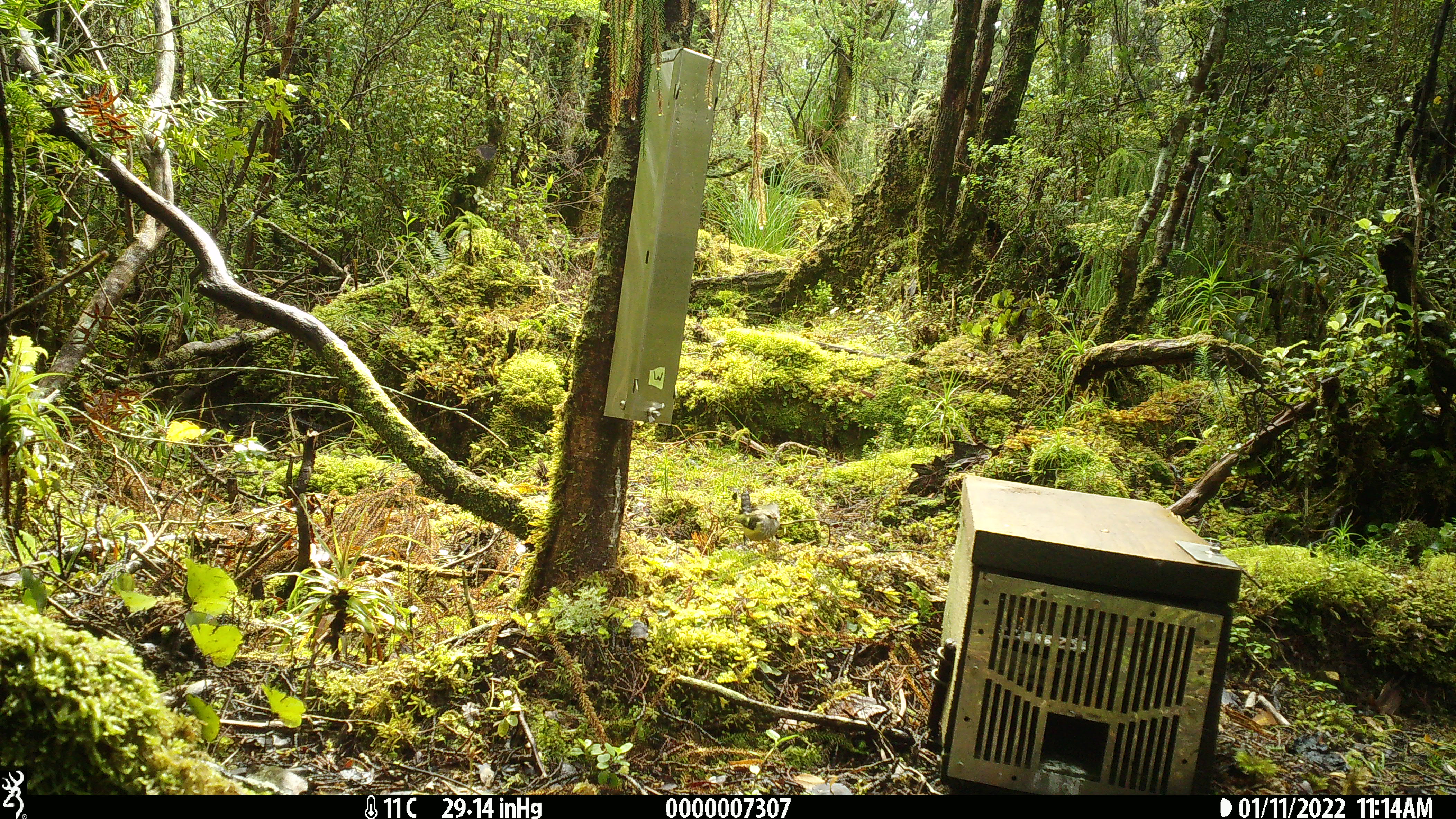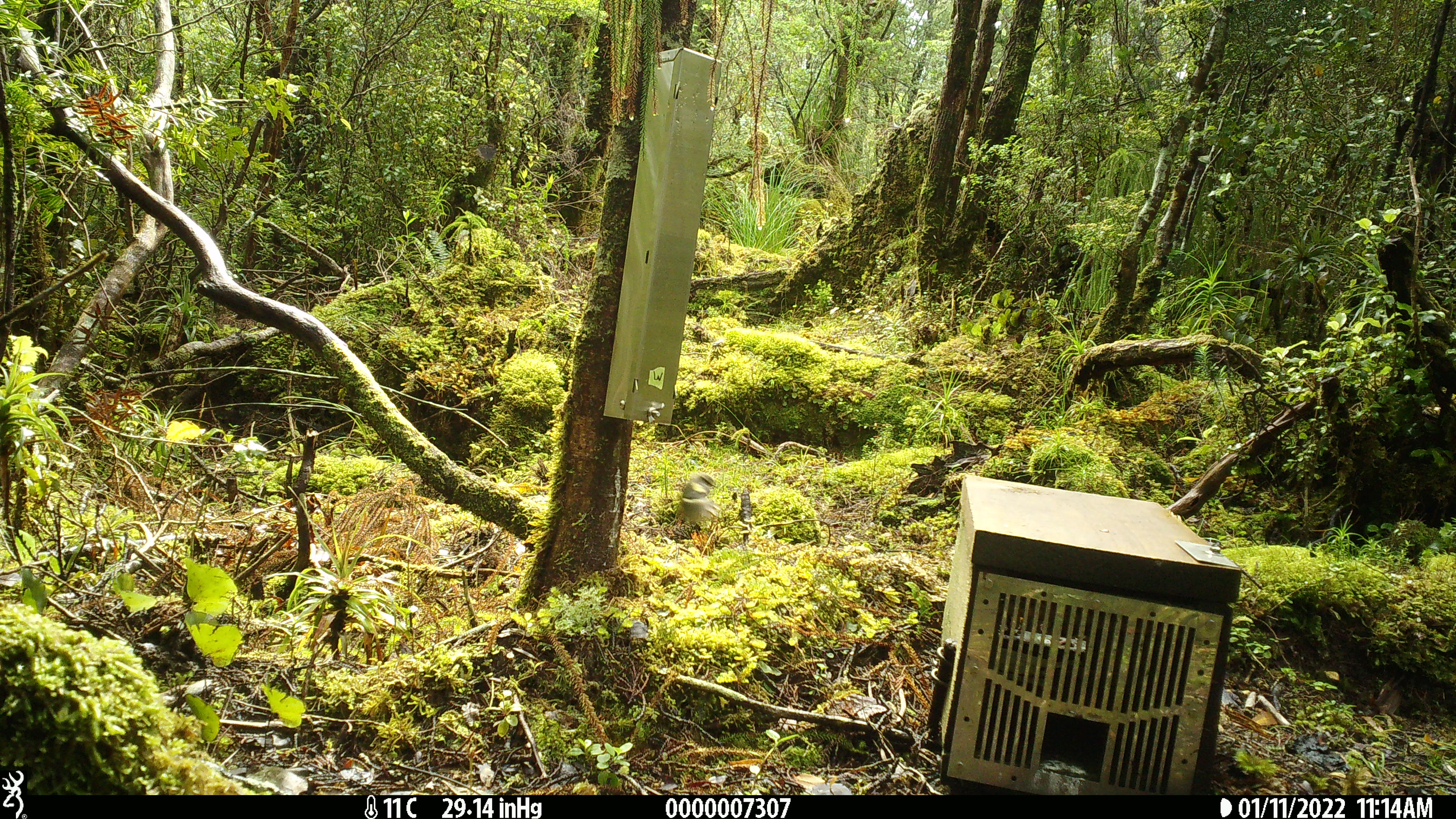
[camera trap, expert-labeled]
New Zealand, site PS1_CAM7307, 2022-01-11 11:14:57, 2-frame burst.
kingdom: Animalia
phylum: Chordata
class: Aves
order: Passeriformes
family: Acanthisittidae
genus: Acanthisitta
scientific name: Acanthisitta chloris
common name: rifleman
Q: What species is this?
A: Rifleman (Acanthisitta chloris).